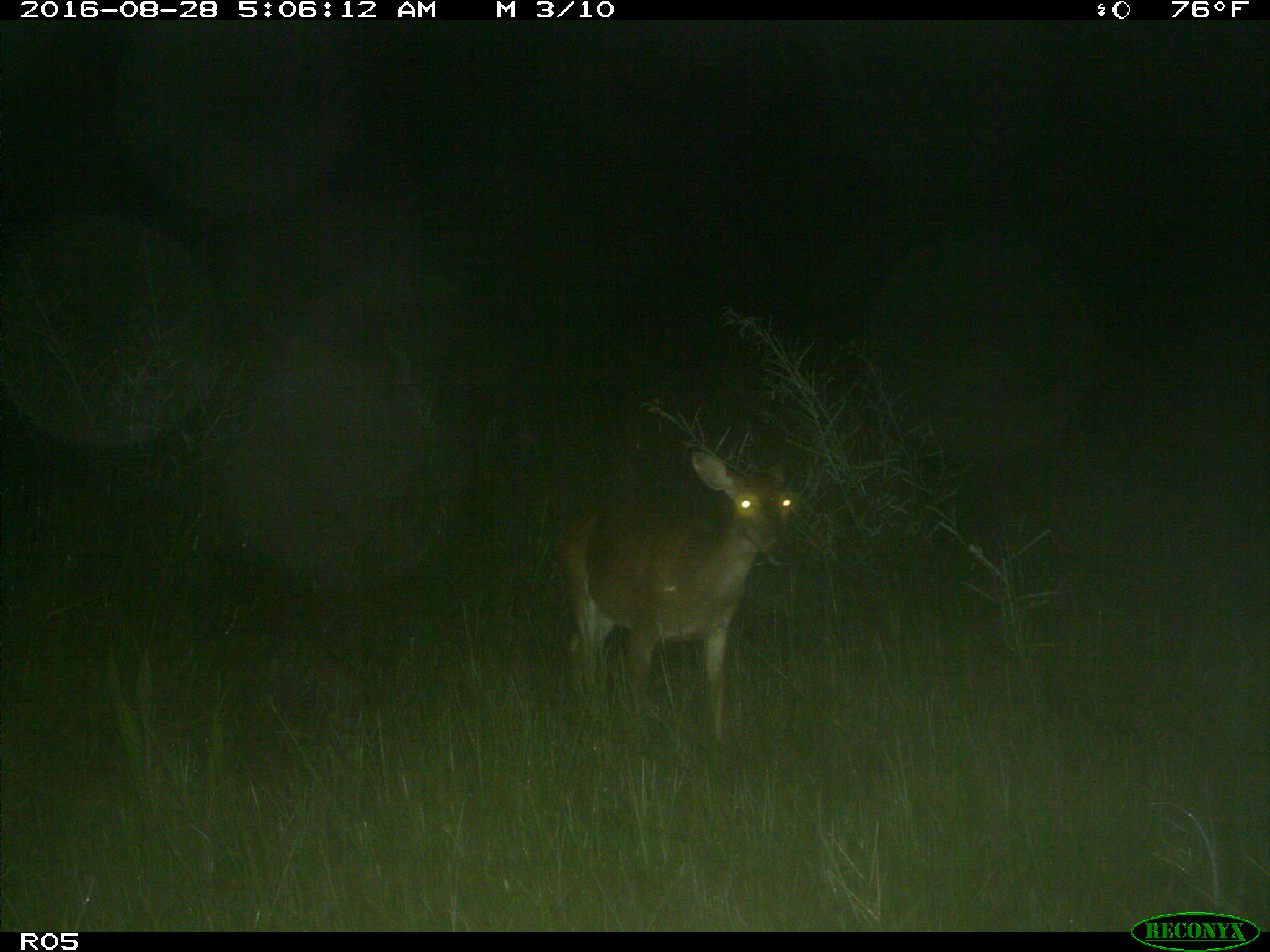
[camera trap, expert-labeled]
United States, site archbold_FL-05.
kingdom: Animalia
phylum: Chordata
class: Mammalia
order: Artiodactyla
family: Cervidae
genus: Odocoileus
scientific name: Odocoileus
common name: deer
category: unidentified deer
Unidentified deer (deer) (Odocoileus).